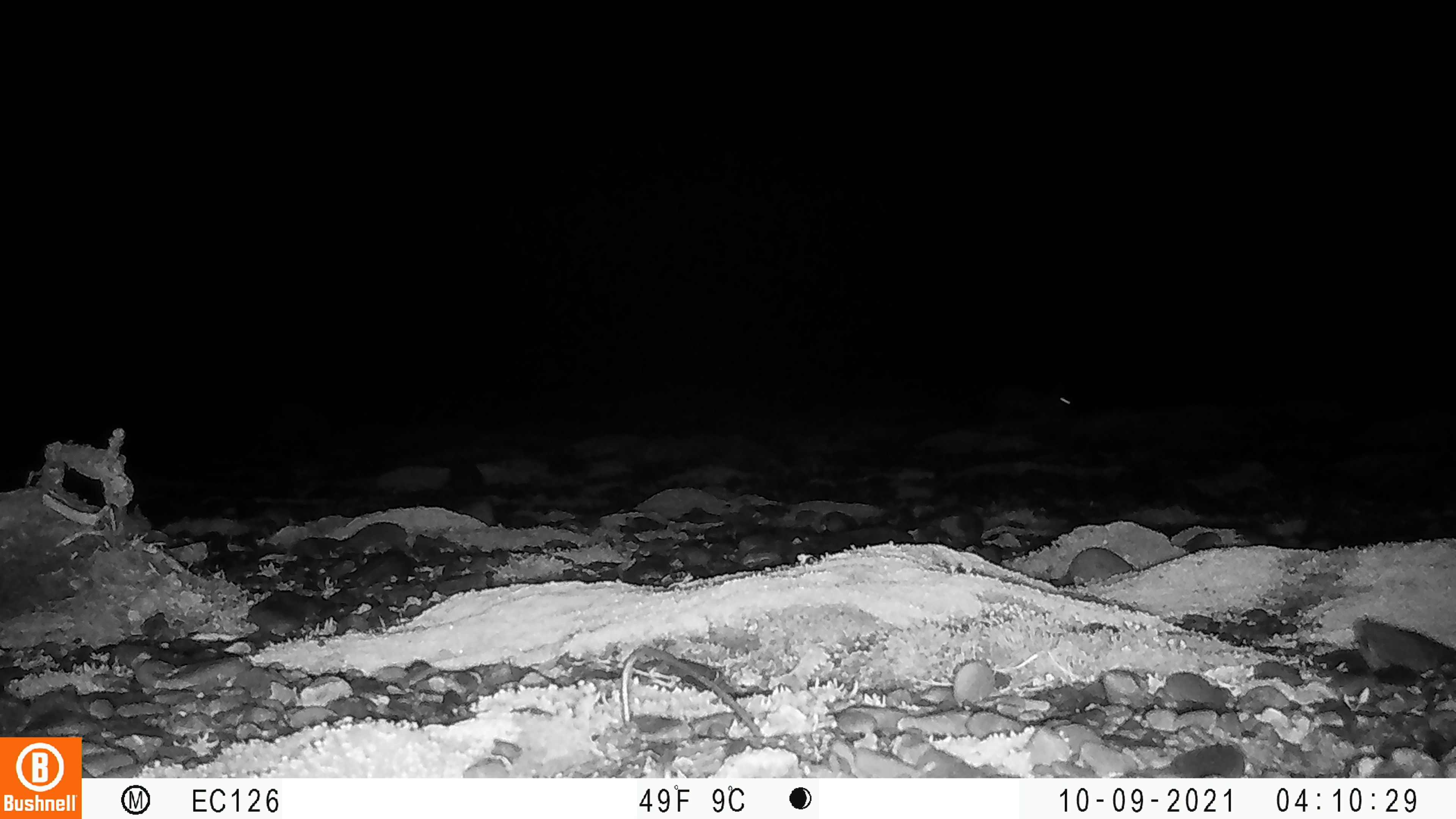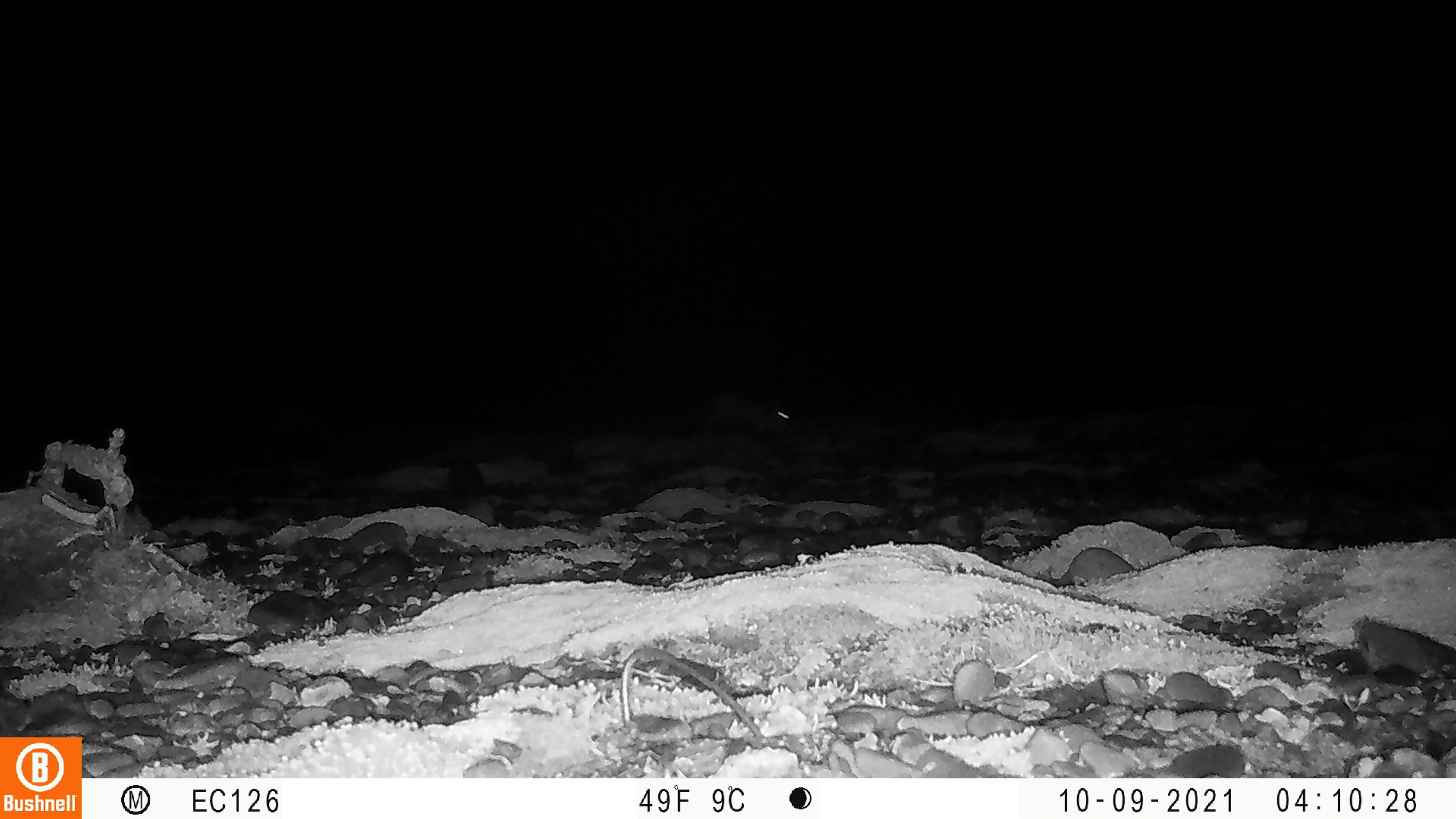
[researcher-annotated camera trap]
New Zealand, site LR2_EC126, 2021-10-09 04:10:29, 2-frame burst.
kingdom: Animalia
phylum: Chordata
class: Mammalia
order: Lagomorpha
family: Leporidae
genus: Oryctolagus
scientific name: Oryctolagus cuniculus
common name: european rabbit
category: rabbit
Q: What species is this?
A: Rabbit (european rabbit) (Oryctolagus cuniculus).